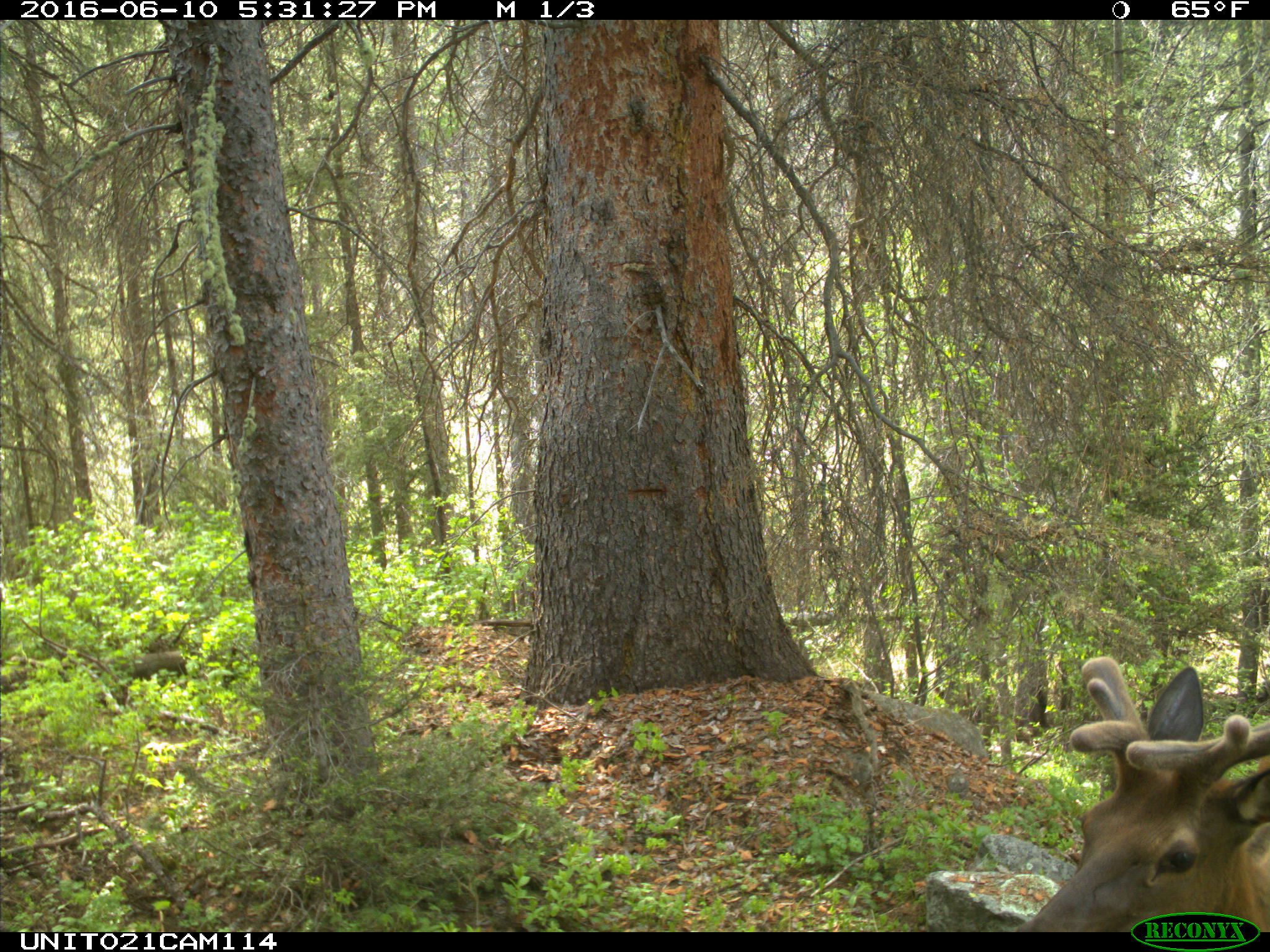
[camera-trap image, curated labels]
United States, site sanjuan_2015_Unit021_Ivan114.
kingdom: Animalia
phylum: Chordata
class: Mammalia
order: Artiodactyla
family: Cervidae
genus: Cervus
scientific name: Cervus elaphus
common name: red deer